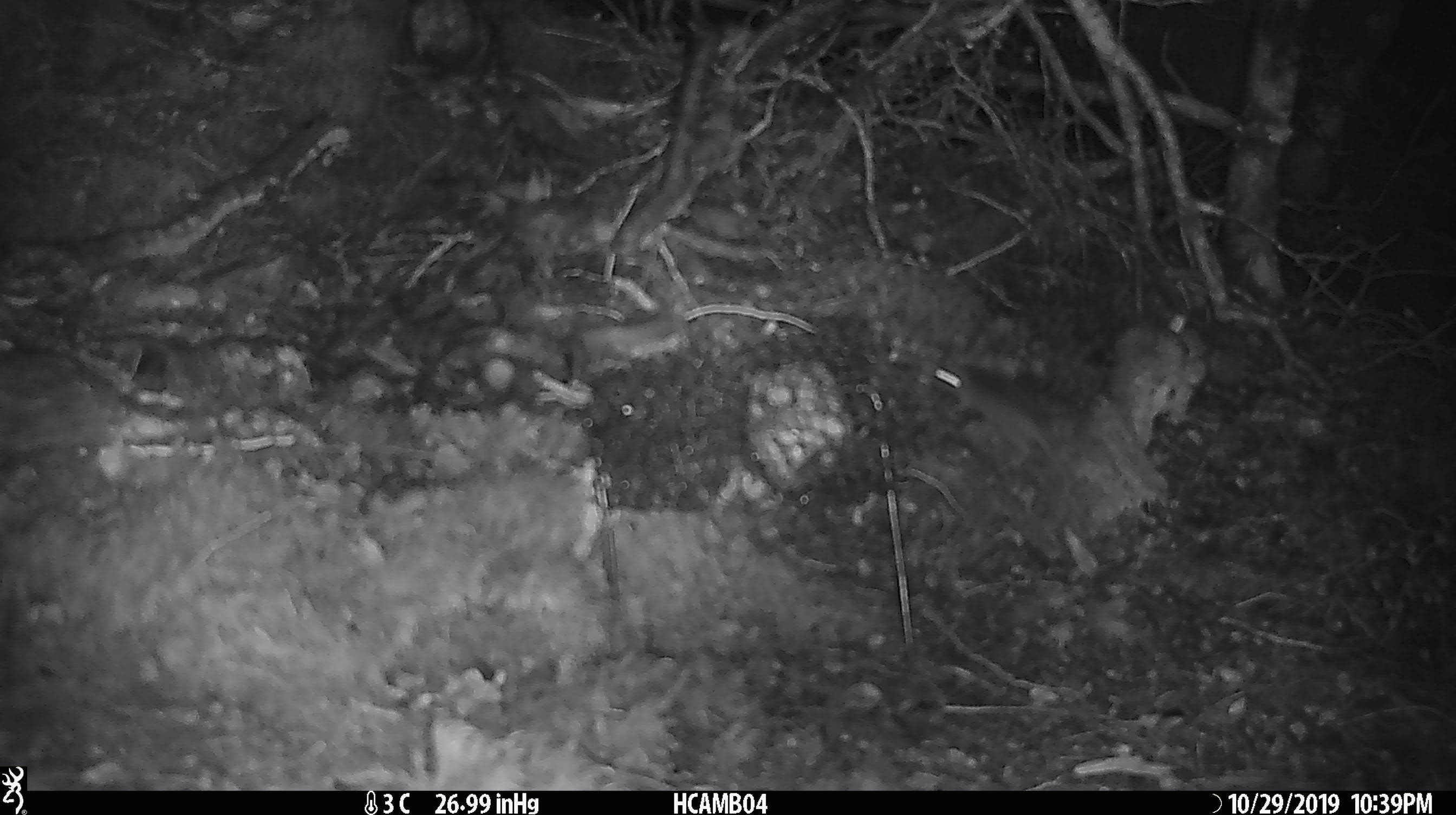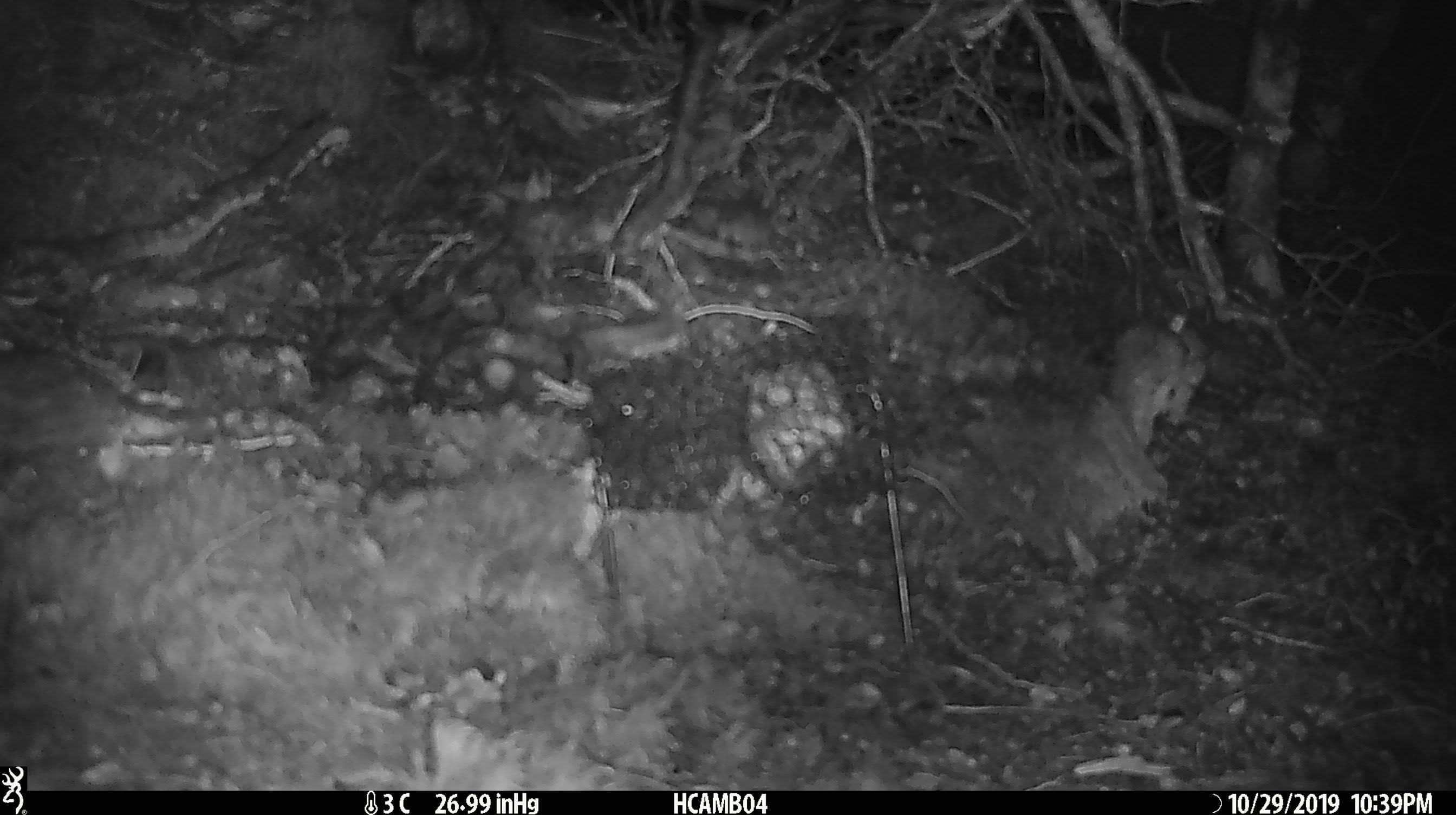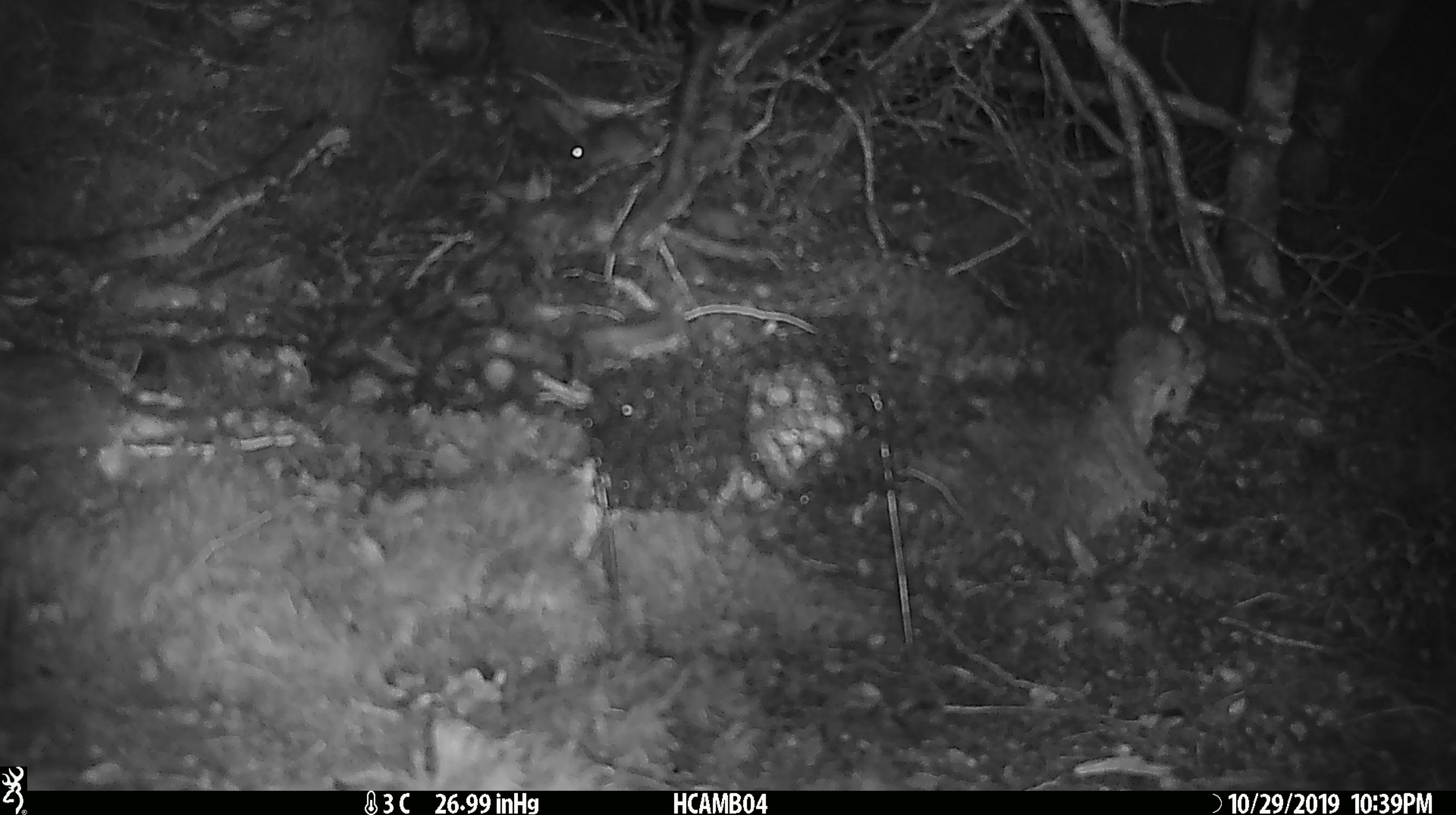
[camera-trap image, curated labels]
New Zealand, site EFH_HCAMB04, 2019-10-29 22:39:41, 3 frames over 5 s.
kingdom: Animalia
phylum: Chordata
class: Mammalia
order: Rodentia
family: Muridae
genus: Mus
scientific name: Mus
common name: mouse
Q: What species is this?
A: Mouse (Mus).